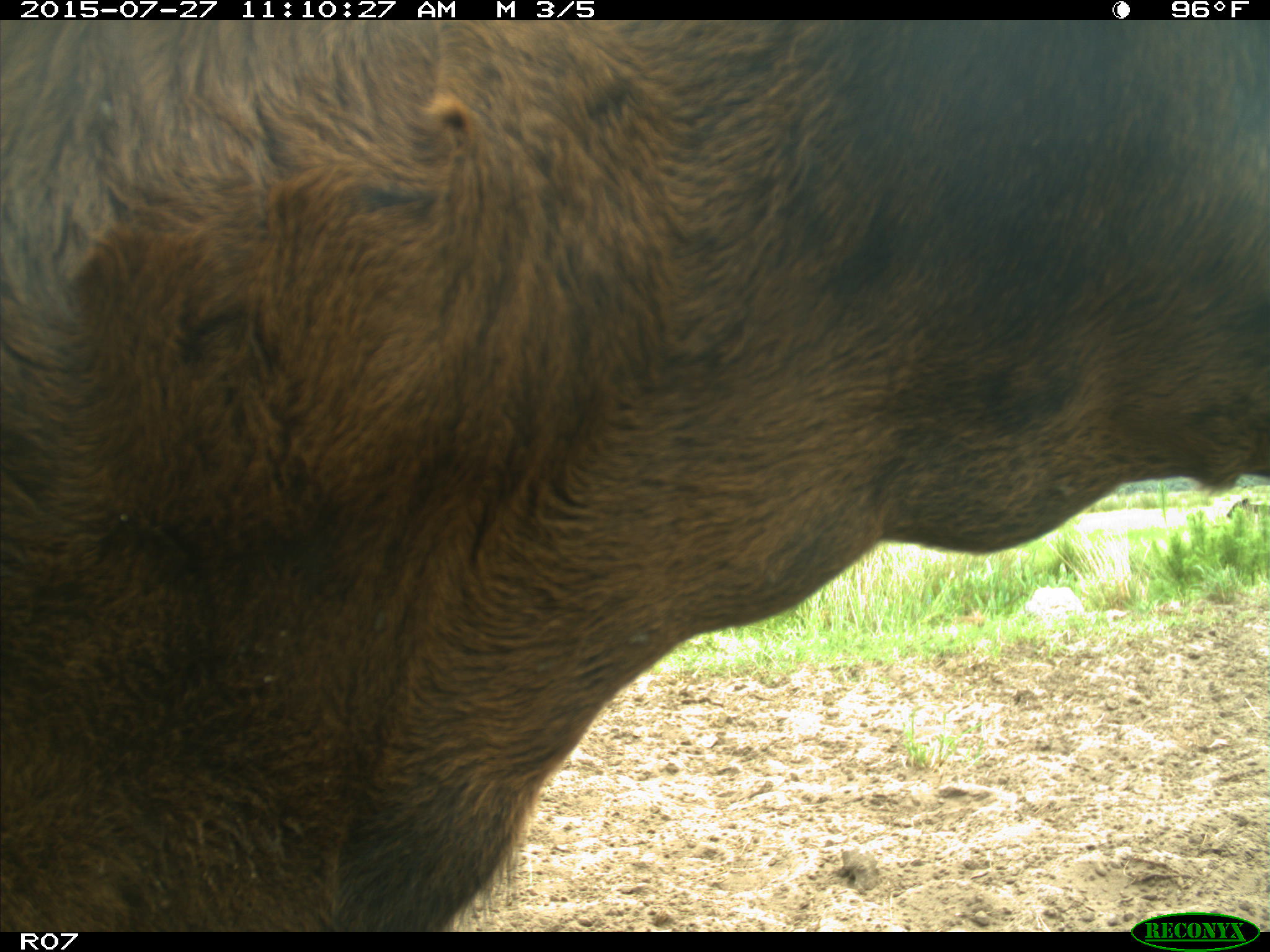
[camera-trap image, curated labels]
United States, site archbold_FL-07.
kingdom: Animalia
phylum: Chordata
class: Mammalia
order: Artiodactyla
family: Bovidae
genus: Bos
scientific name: Bos taurus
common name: domestic cow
Bos taurus (domestic cow).